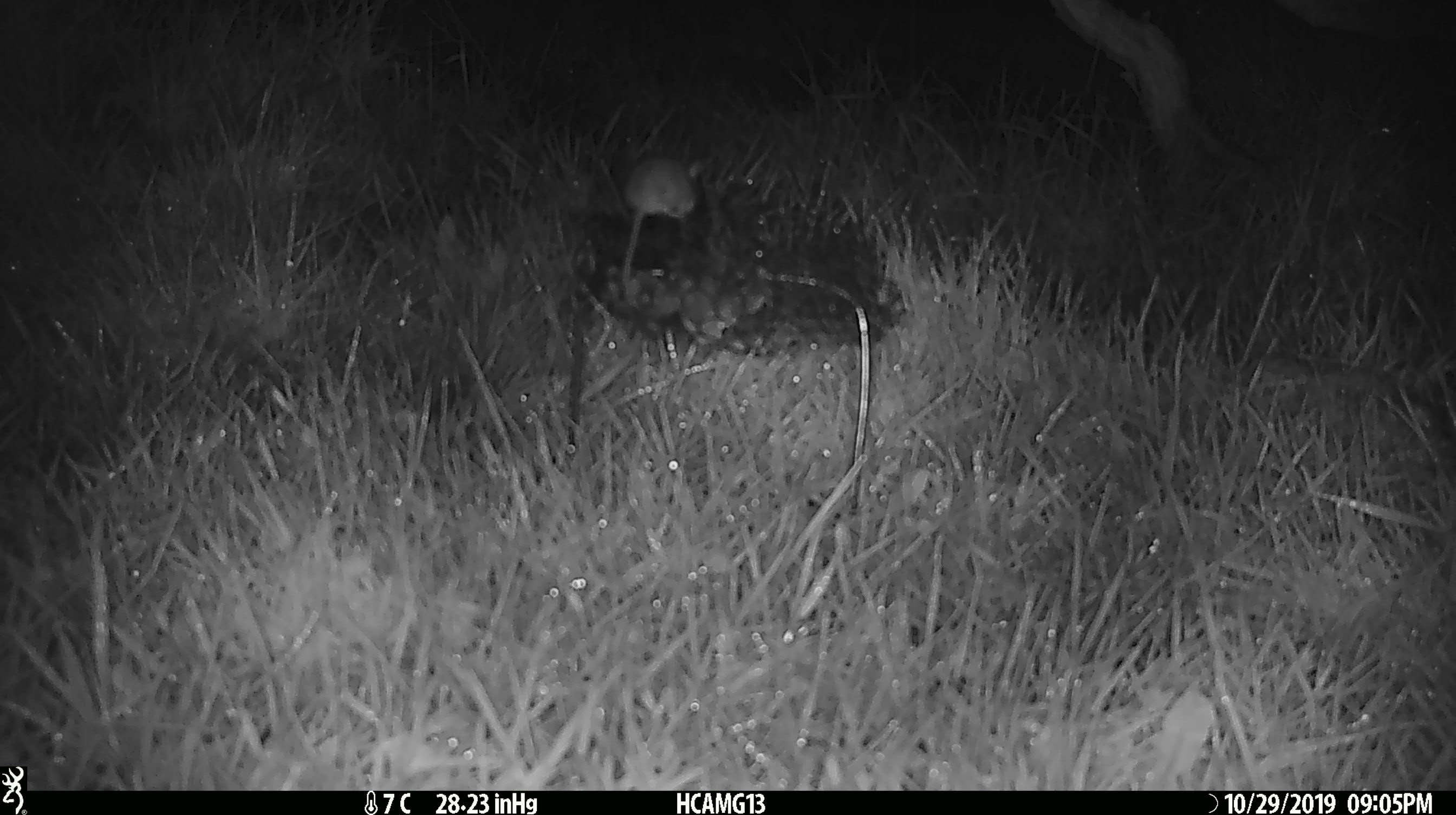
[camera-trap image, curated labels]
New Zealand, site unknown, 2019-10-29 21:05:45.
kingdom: Animalia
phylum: Chordata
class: Mammalia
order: Rodentia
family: Muridae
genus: Mus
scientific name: Mus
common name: mouse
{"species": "mouse (Mus)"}